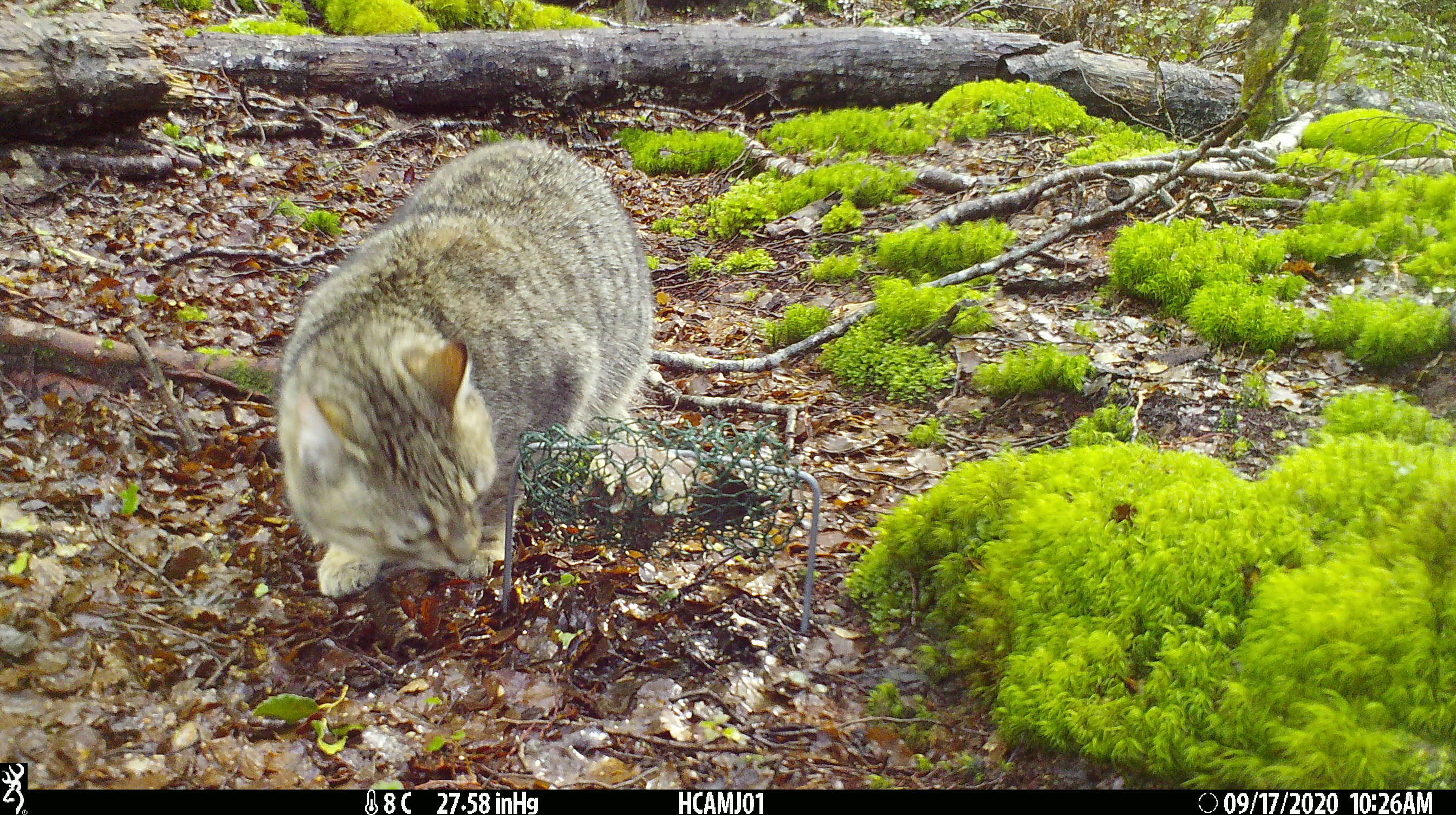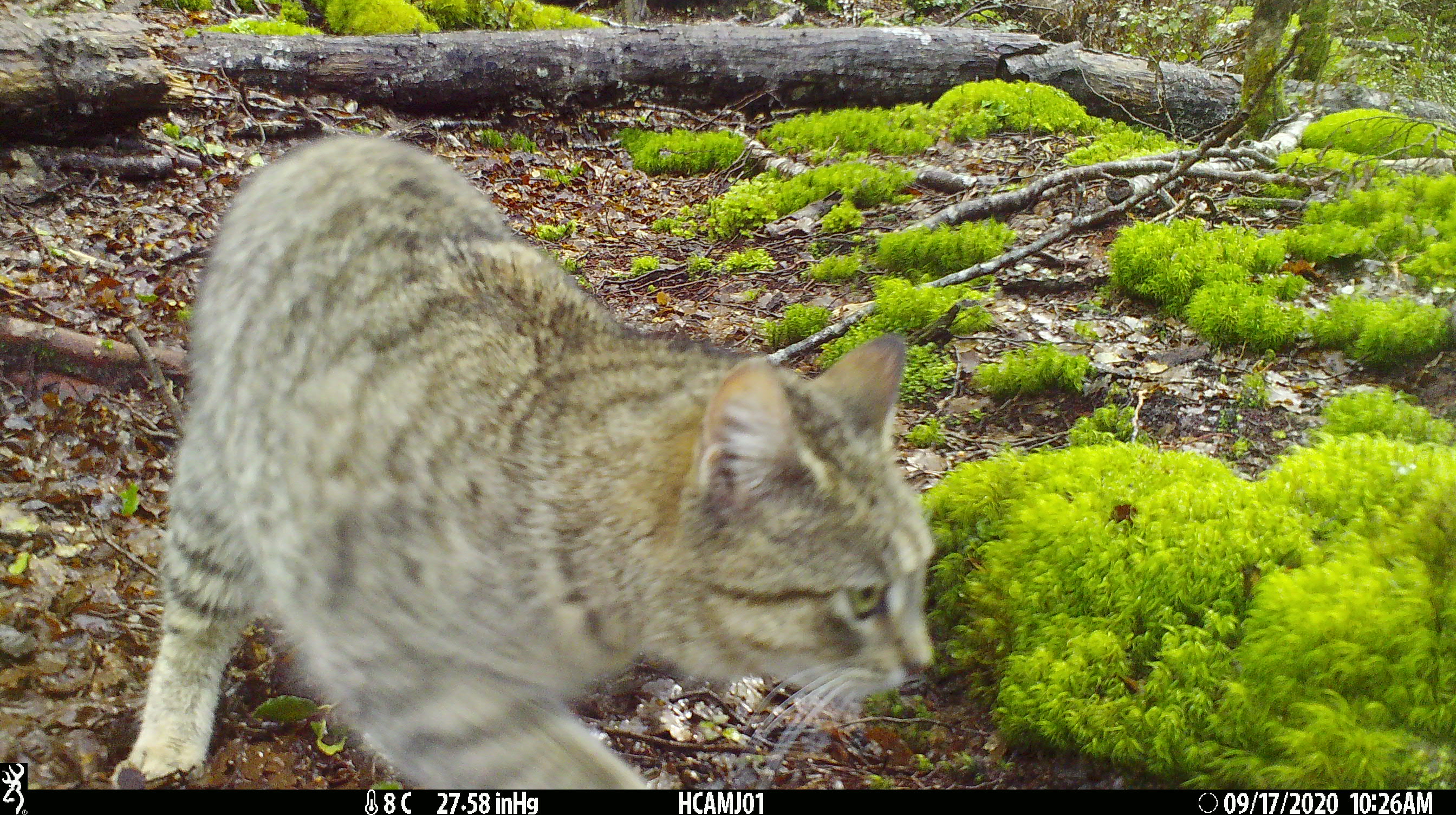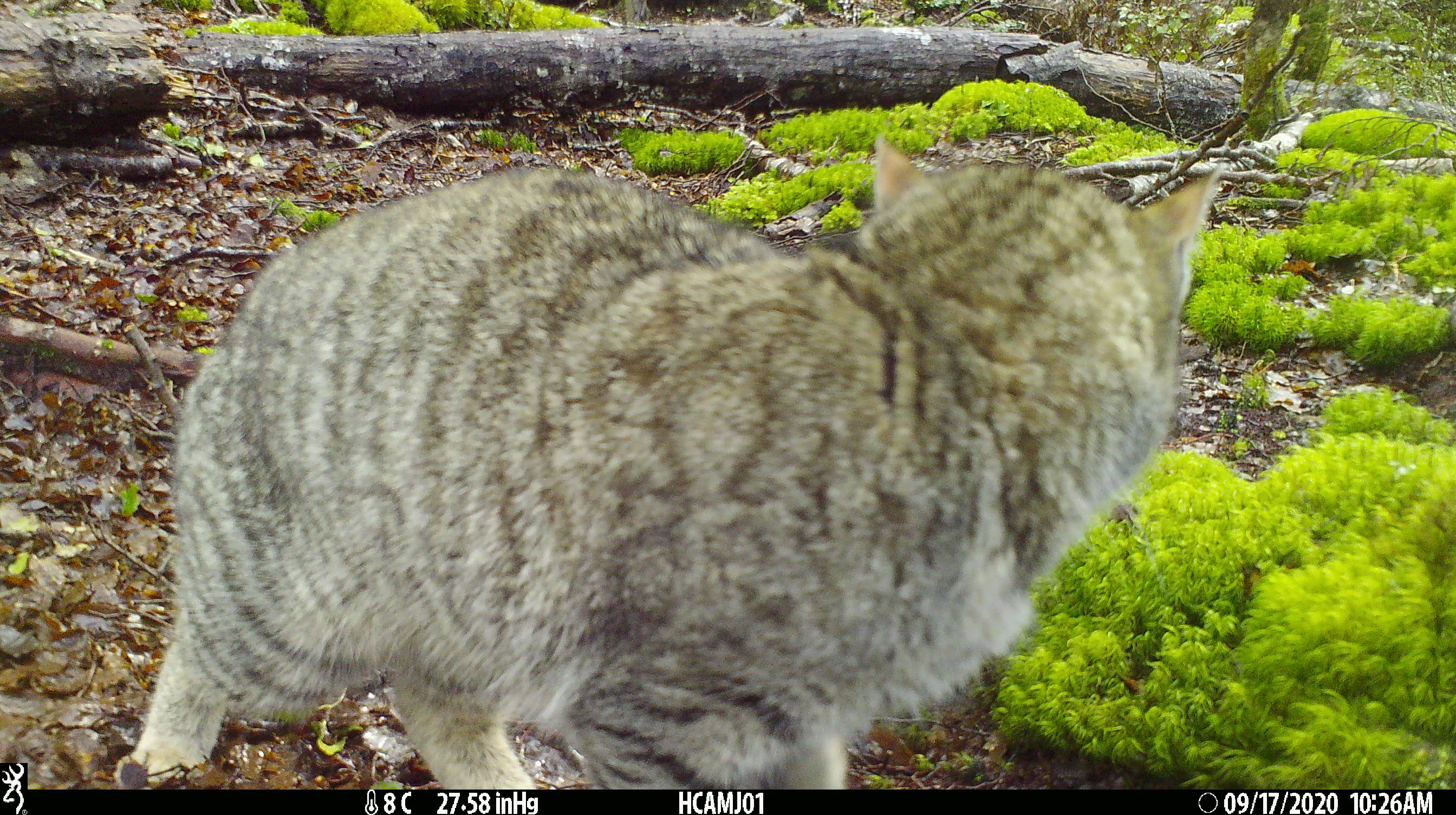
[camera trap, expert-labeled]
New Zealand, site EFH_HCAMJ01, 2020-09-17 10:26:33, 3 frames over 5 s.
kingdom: Animalia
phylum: Chordata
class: Mammalia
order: Carnivora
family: Felidae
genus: Felis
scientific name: Felis catus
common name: domestic cat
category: cat